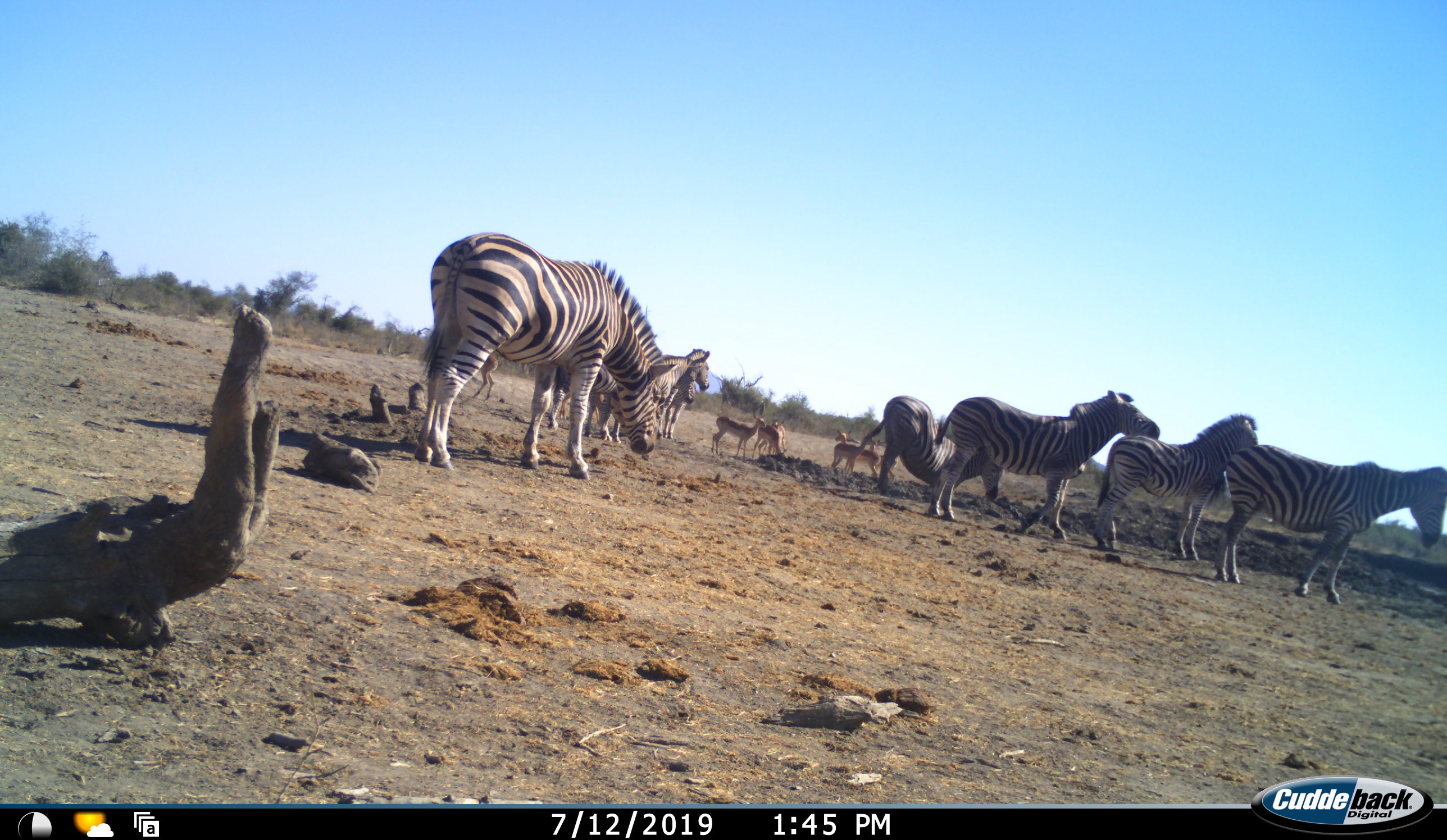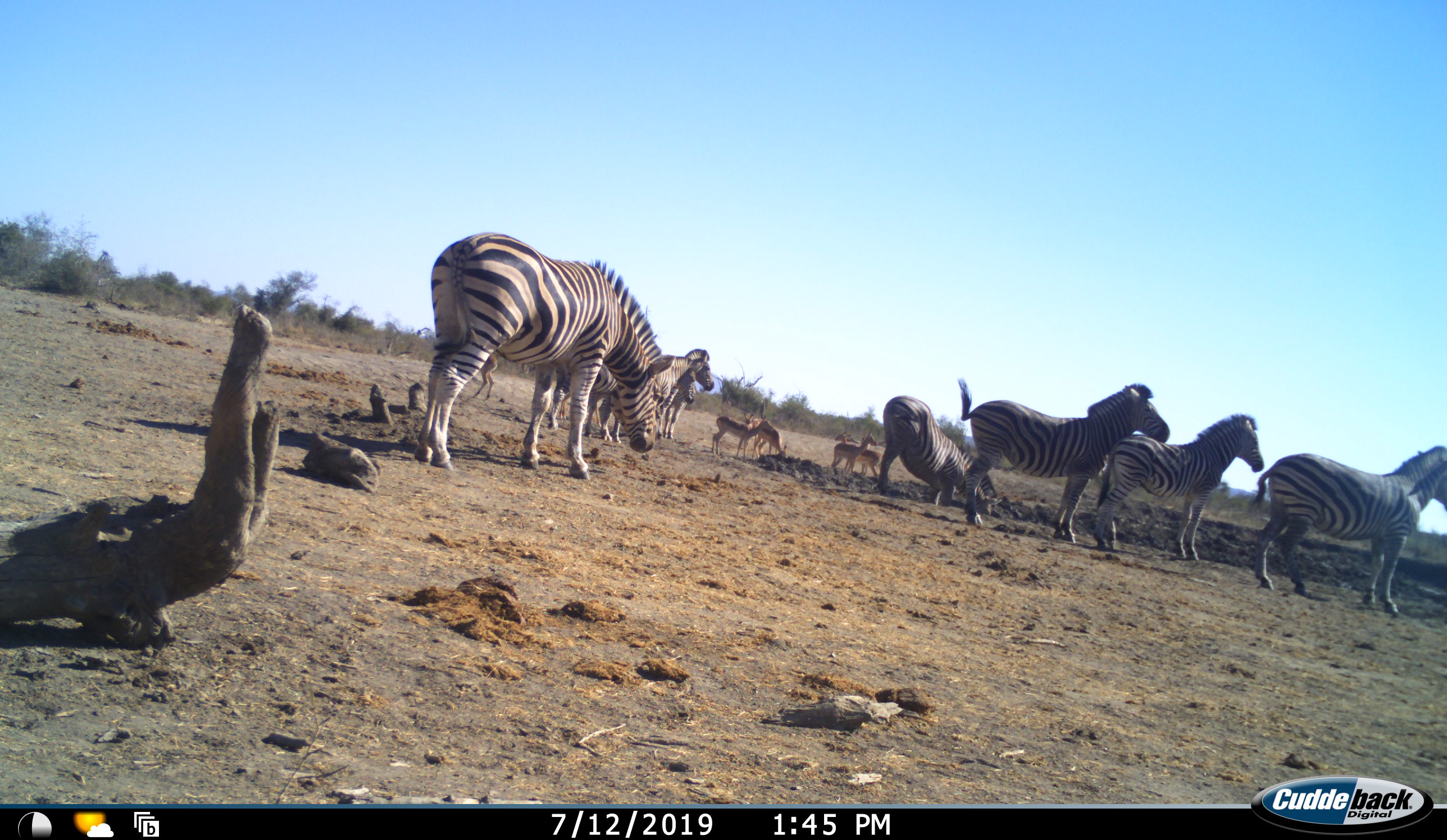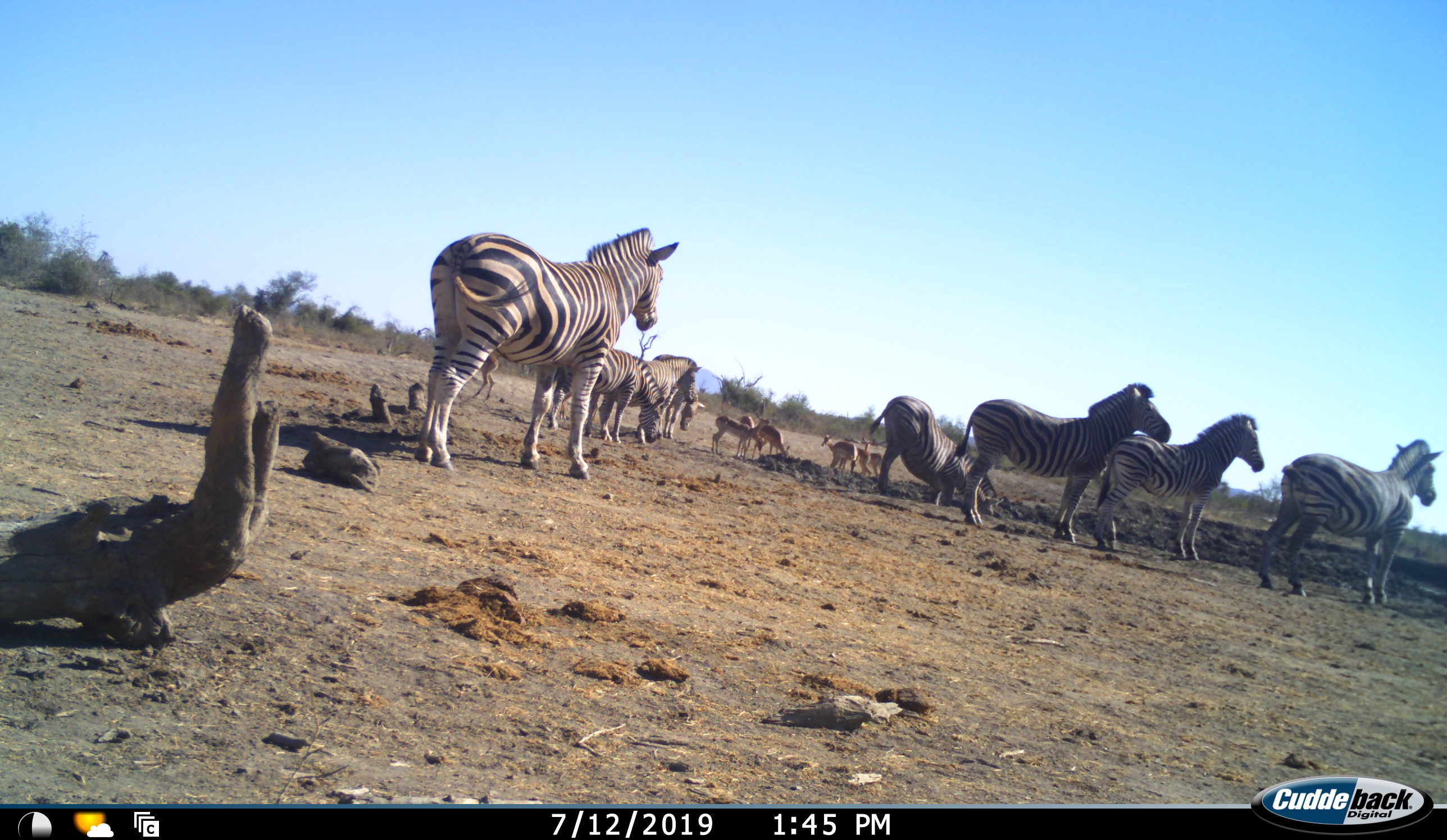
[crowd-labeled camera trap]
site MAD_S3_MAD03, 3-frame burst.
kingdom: Animalia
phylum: Chordata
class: Mammalia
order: Artiodactyla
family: Bovidae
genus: Aepyceros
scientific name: Aepyceros melampus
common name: impala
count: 8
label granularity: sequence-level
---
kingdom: Animalia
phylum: Chordata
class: Mammalia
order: Perissodactyla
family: Equidae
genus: Equus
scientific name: Equus quagga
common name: plains zebra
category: zebraplains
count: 8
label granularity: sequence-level